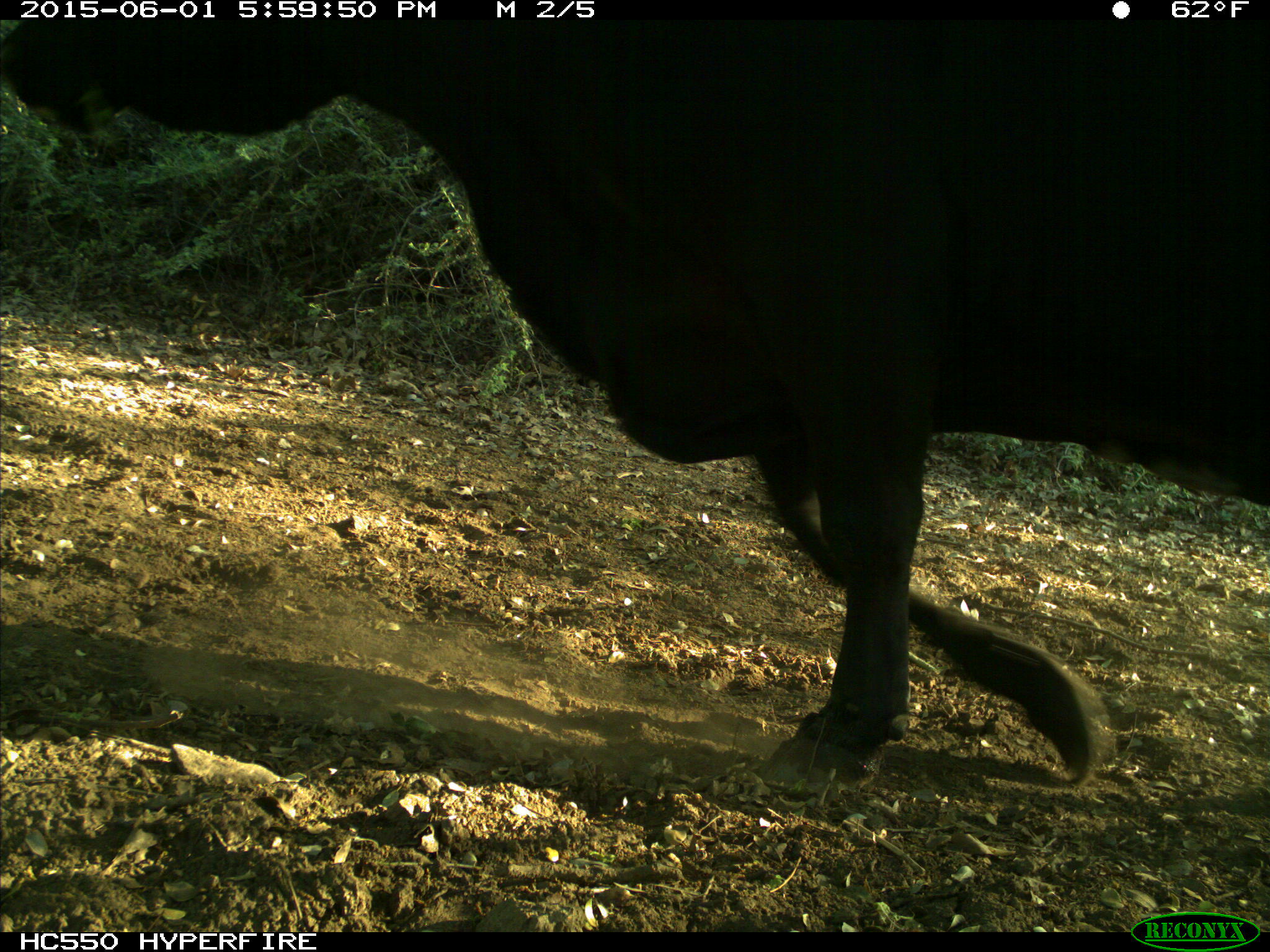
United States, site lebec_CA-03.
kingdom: Animalia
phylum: Chordata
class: Mammalia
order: Artiodactyla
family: Bovidae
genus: Bos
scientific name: Bos taurus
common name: domestic cow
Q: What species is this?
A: Bos taurus (domestic cow).